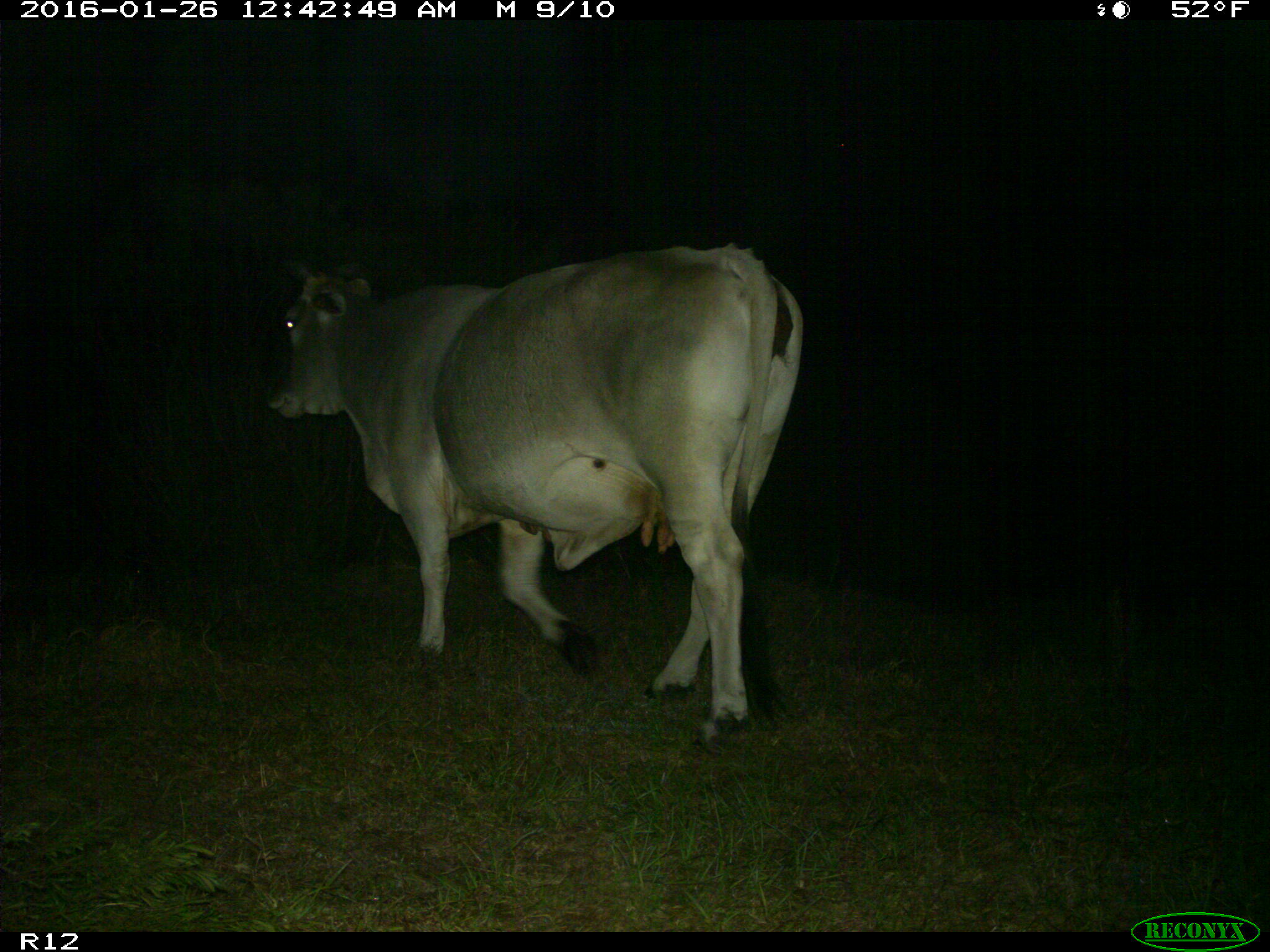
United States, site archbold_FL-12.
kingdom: Animalia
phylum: Chordata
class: Mammalia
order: Artiodactyla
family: Bovidae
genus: Bos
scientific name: Bos taurus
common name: domestic cow